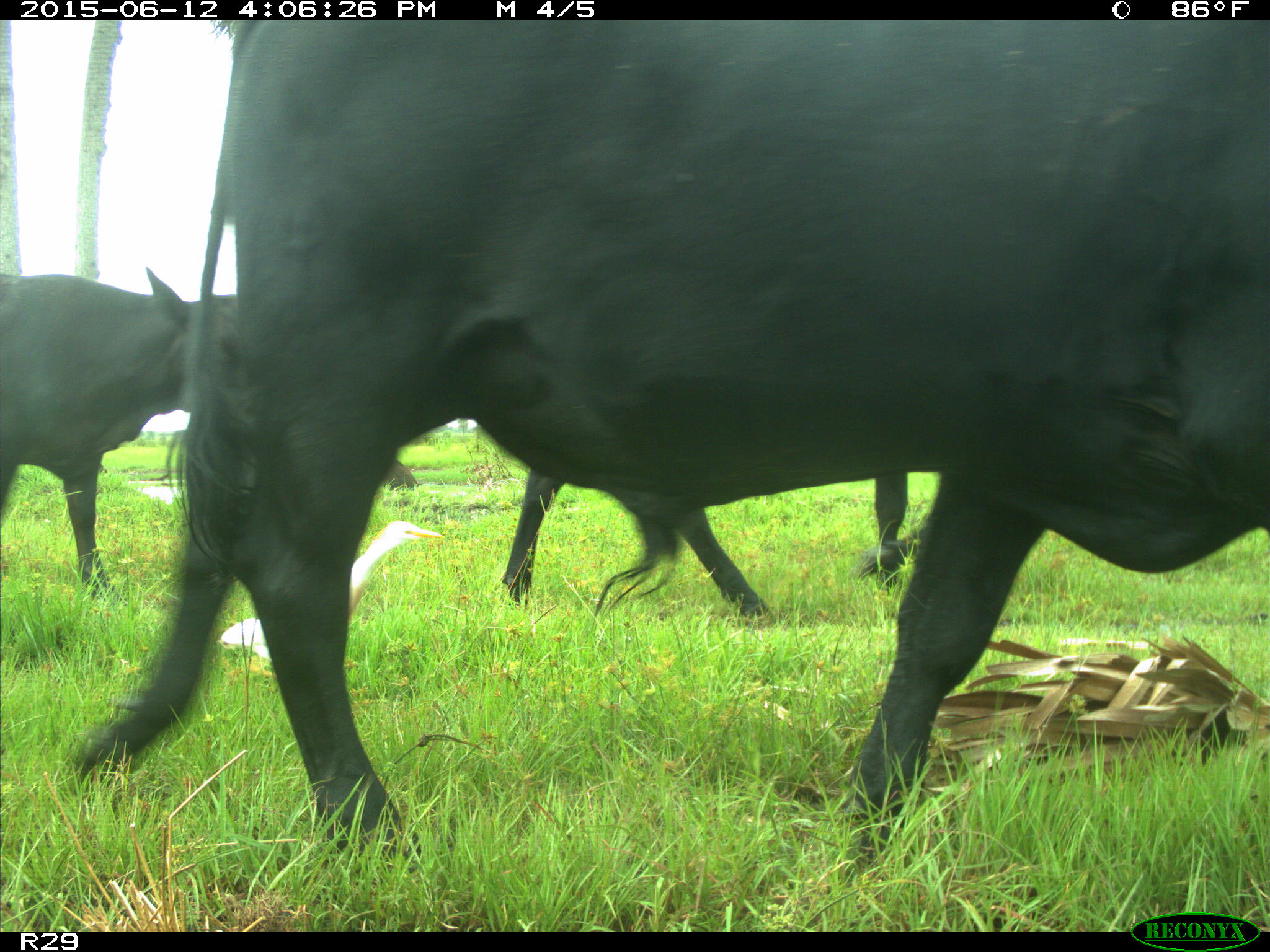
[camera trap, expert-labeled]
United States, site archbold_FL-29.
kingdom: Animalia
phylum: Chordata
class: Mammalia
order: Artiodactyla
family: Bovidae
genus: Bos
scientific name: Bos taurus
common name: domestic cow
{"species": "Bos taurus (domestic cow)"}